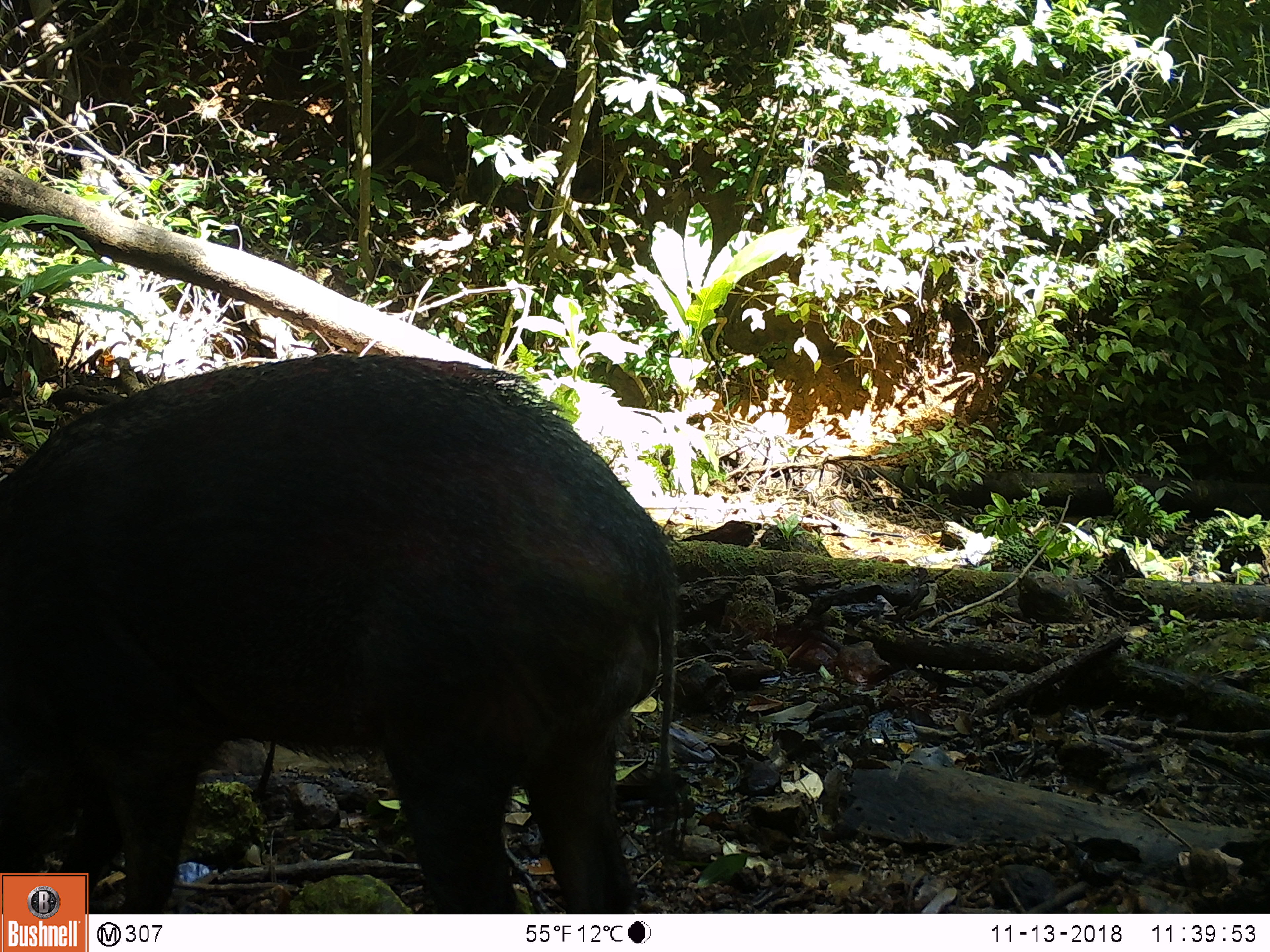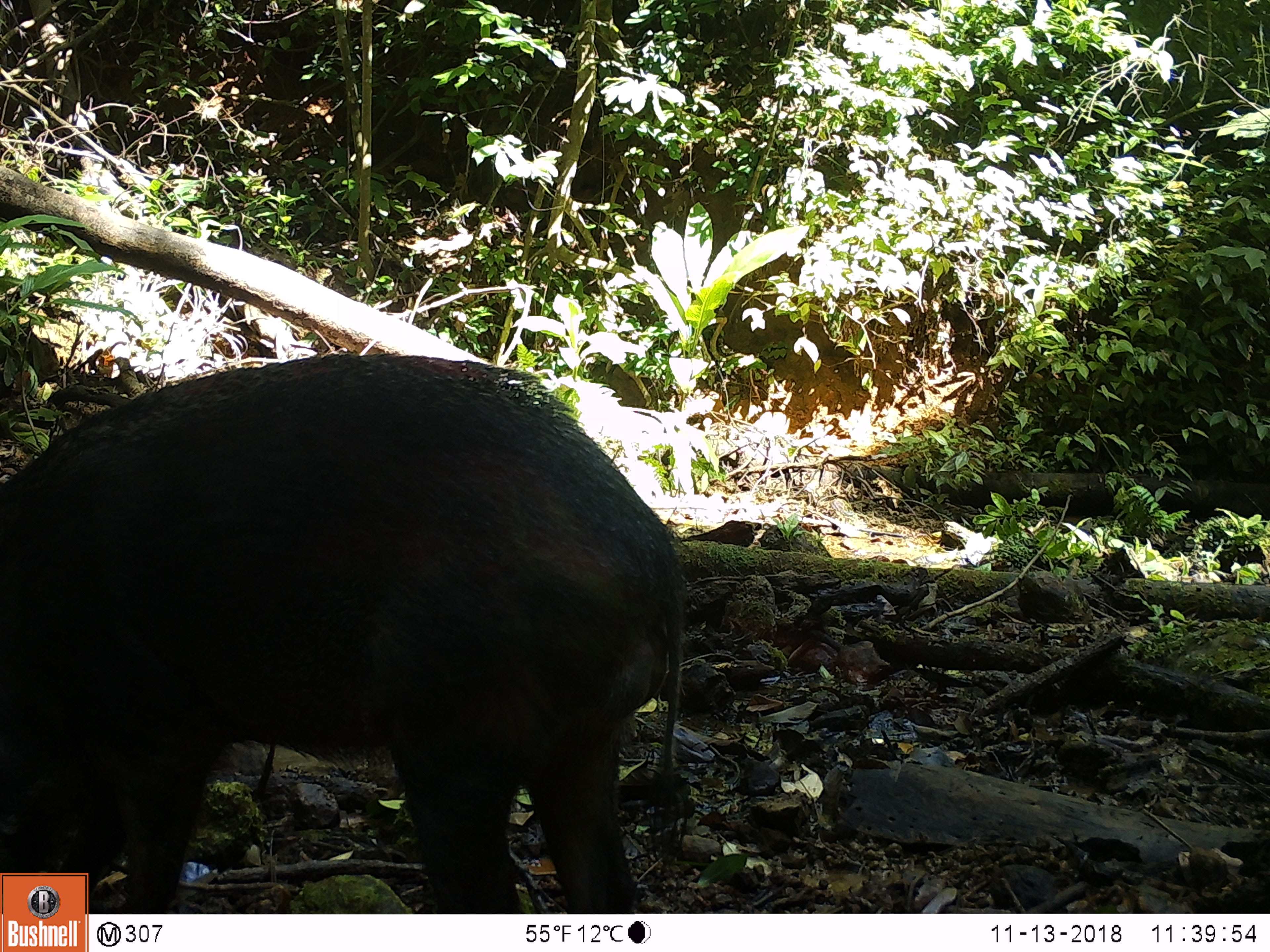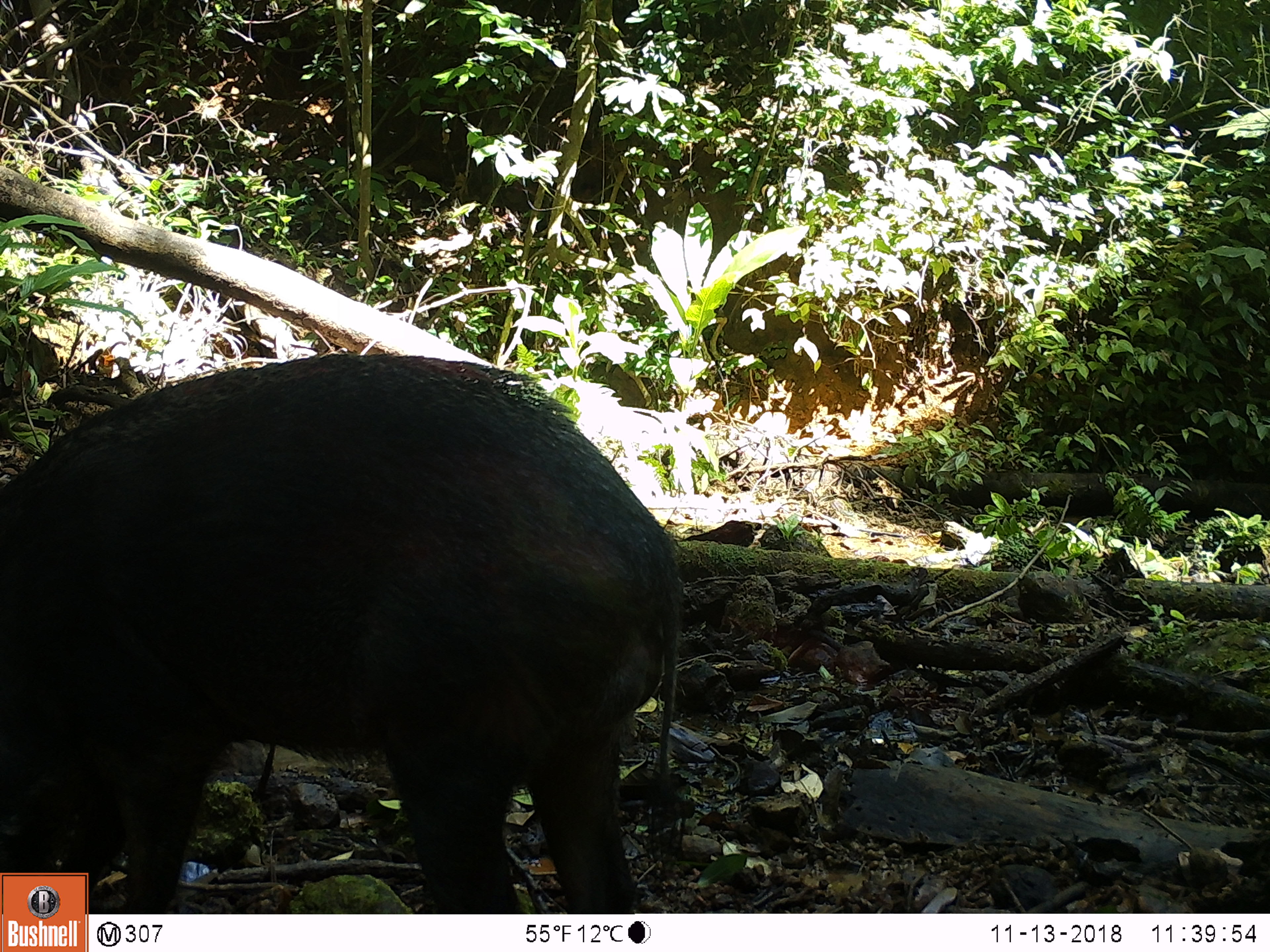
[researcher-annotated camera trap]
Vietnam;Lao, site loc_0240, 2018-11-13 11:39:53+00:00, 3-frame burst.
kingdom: Animalia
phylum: Chordata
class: Mammalia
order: Artiodactyla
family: Suidae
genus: Sus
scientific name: Sus scrofa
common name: eurasian wild pig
Eurasian wild pig (Sus scrofa). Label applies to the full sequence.